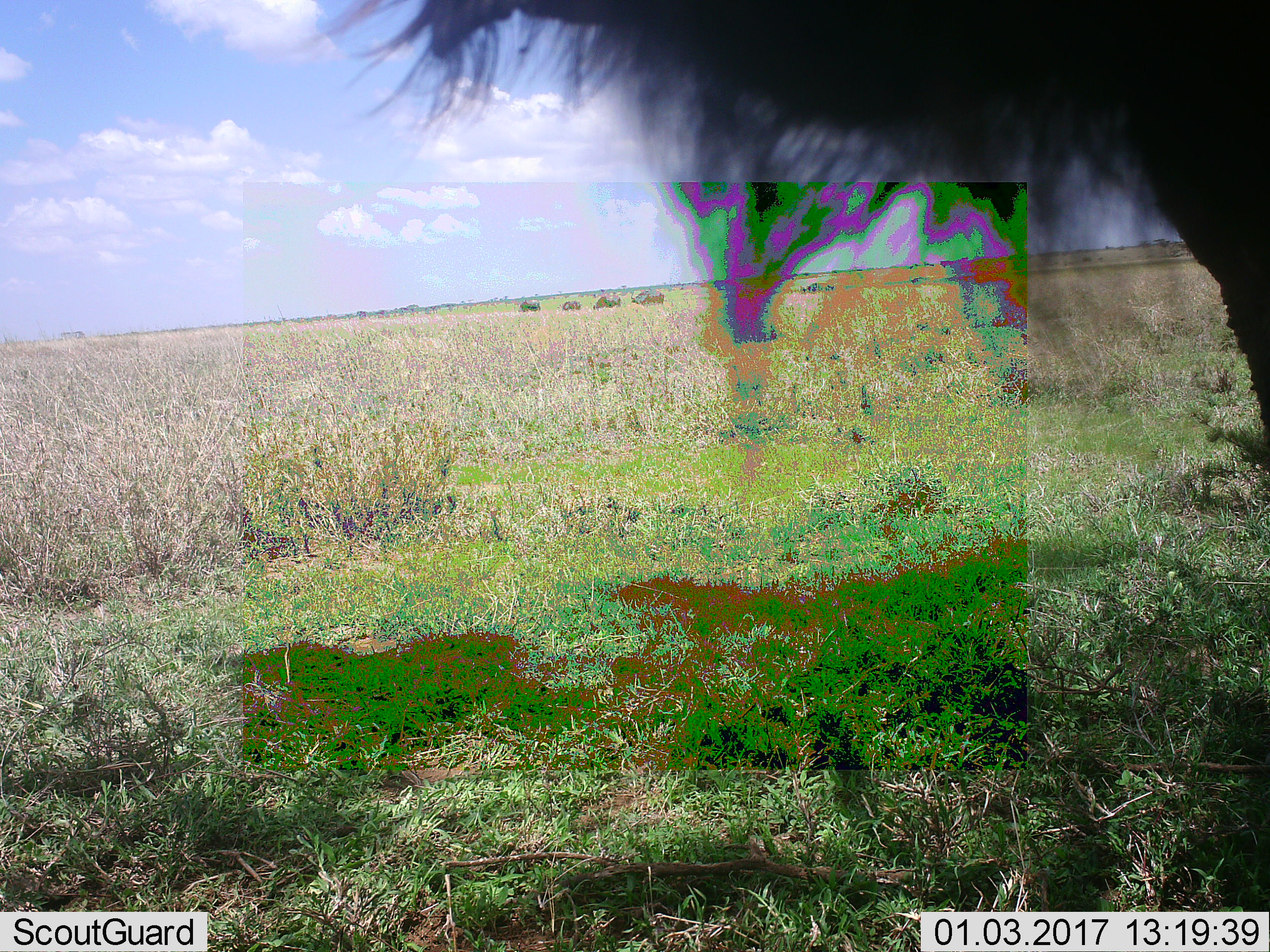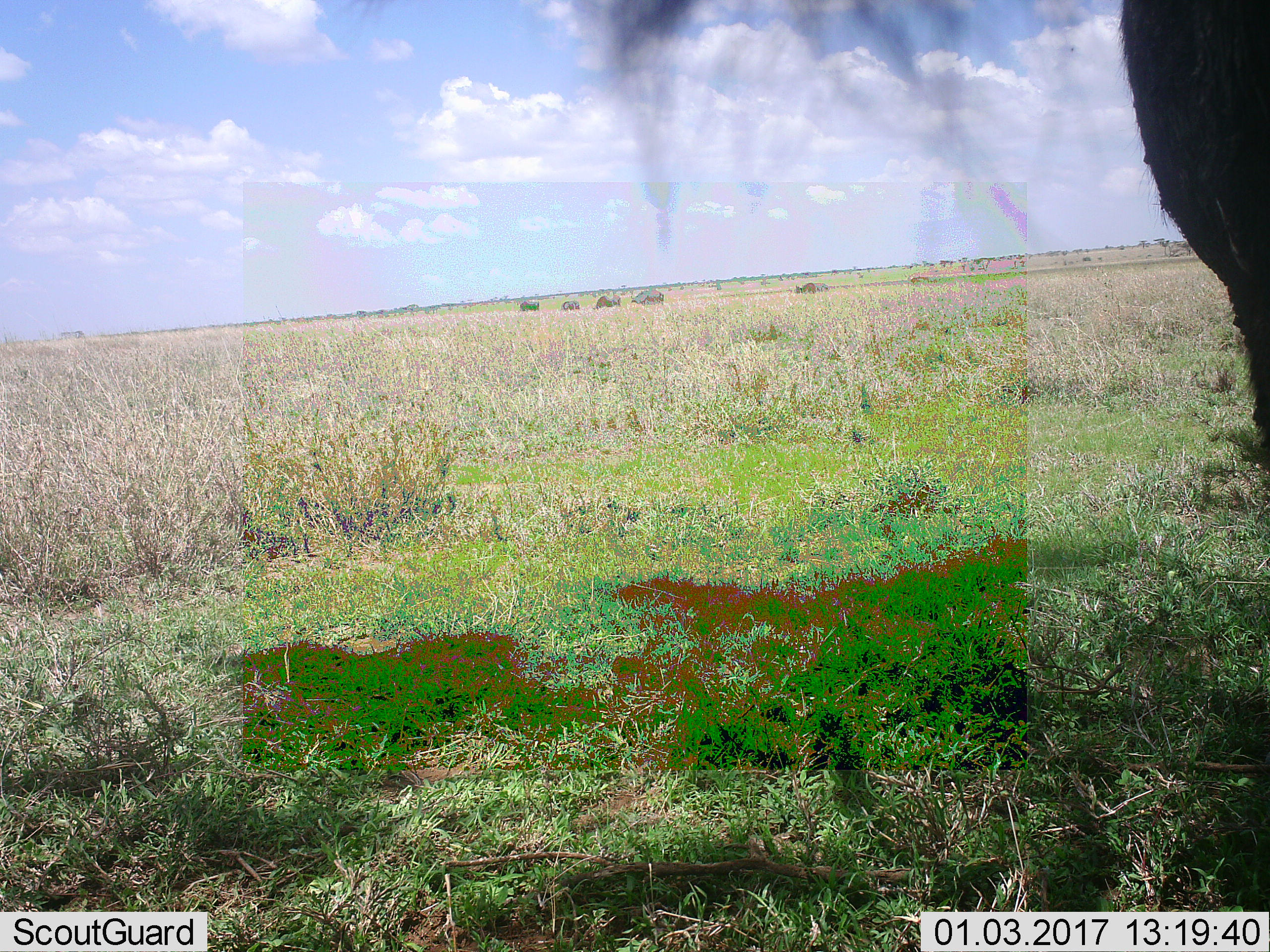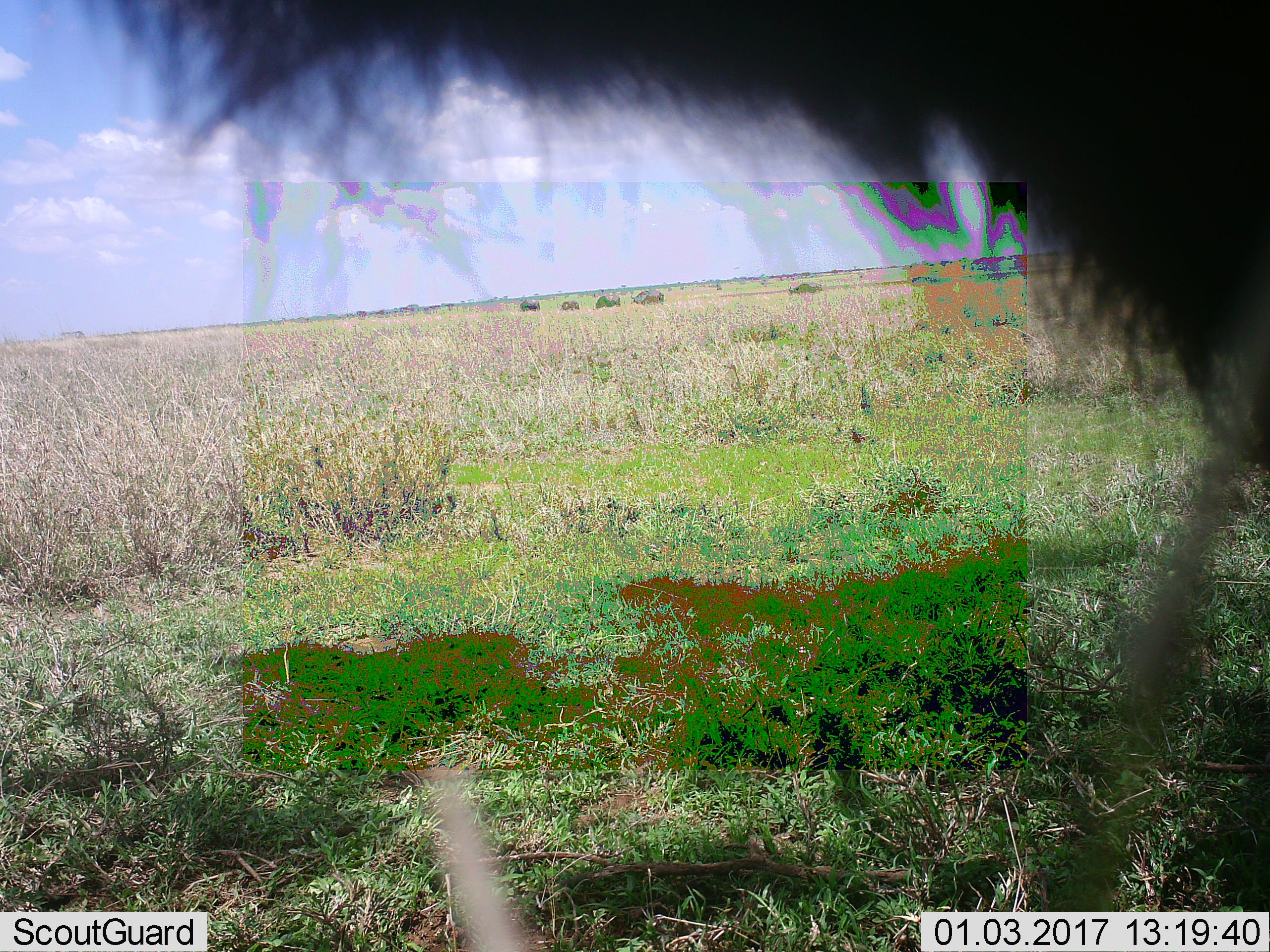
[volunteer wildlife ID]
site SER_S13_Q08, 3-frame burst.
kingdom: Animalia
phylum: Chordata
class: Mammalia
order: Artiodactyla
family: Bovidae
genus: Connochaetes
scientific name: Connochaetes taurinus taurinus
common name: blue wildebeest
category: wildebeestblue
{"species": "wildebeestblue (blue wildebeest) (Connochaetes taurinus taurinus)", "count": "1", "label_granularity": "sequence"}